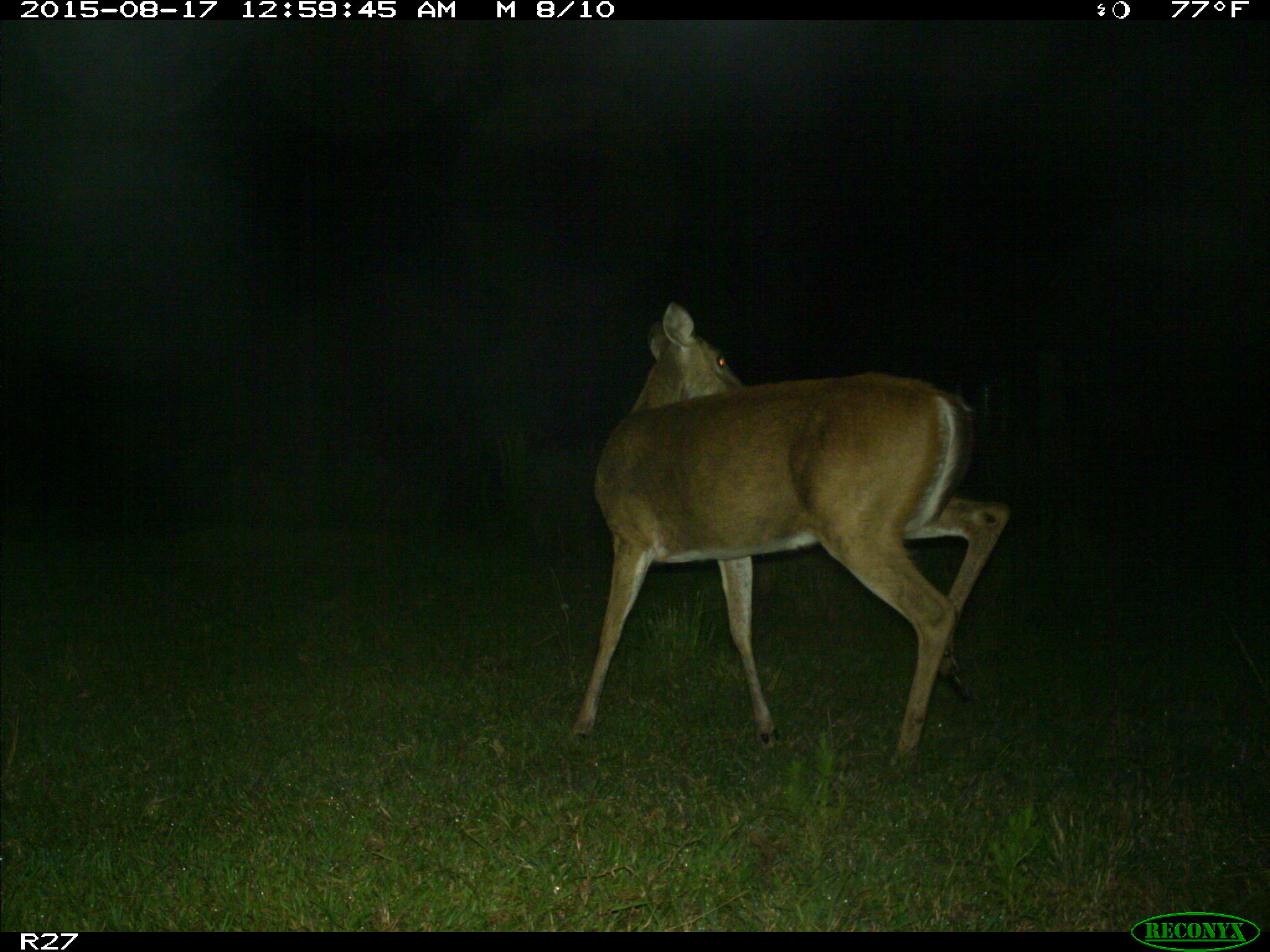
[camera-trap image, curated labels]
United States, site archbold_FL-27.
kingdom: Animalia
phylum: Chordata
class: Mammalia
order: Artiodactyla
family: Cervidae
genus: Odocoileus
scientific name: Odocoileus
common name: deer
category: unidentified deer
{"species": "unidentified deer (deer) (Odocoileus)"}